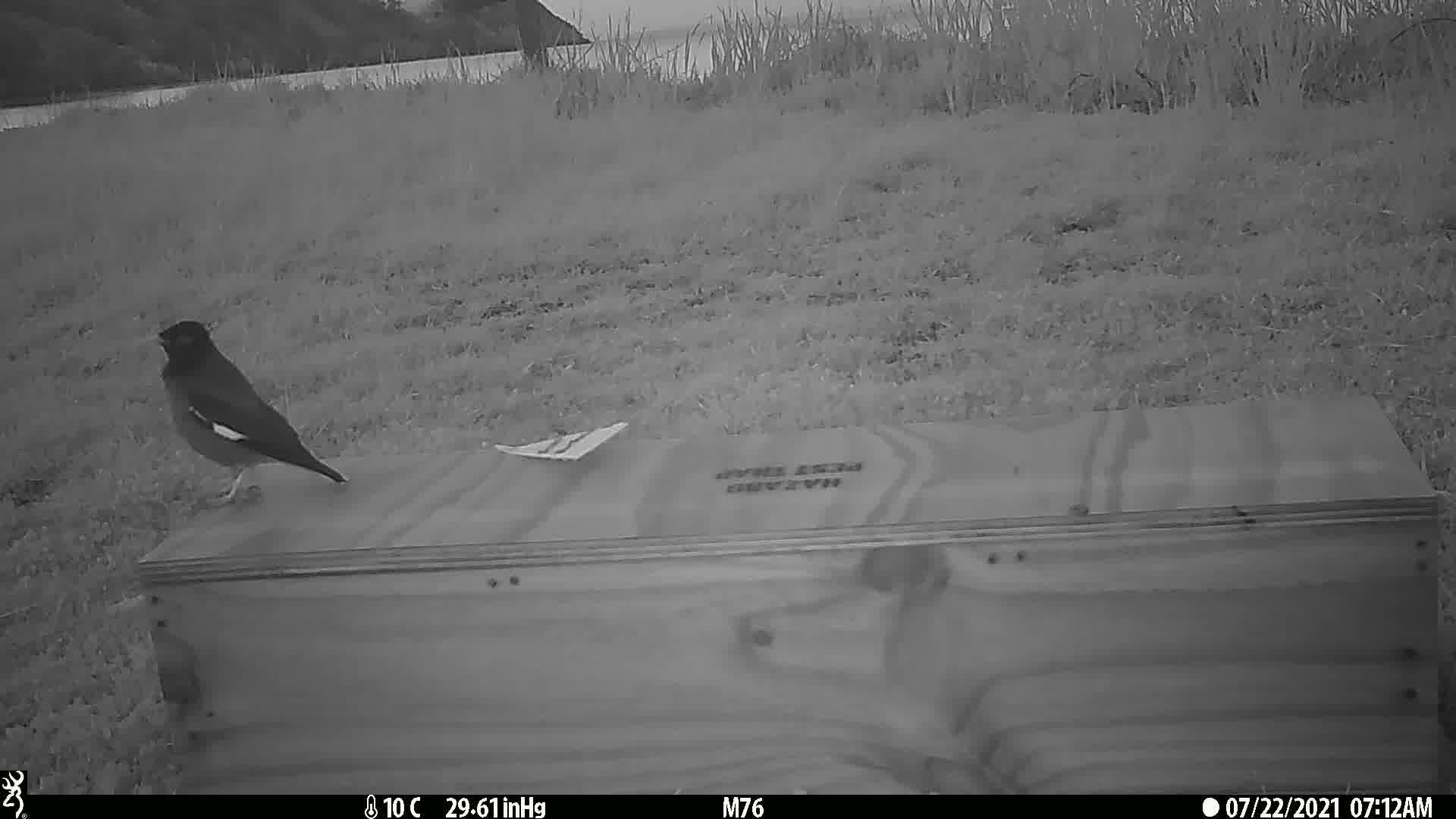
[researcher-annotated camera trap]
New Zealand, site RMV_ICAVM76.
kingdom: Animalia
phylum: Chordata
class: Aves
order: Passeriformes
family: Sturnidae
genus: Acridotheres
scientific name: Acridotheres tristis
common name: common myna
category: myna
Myna (common myna) (Acridotheres tristis).